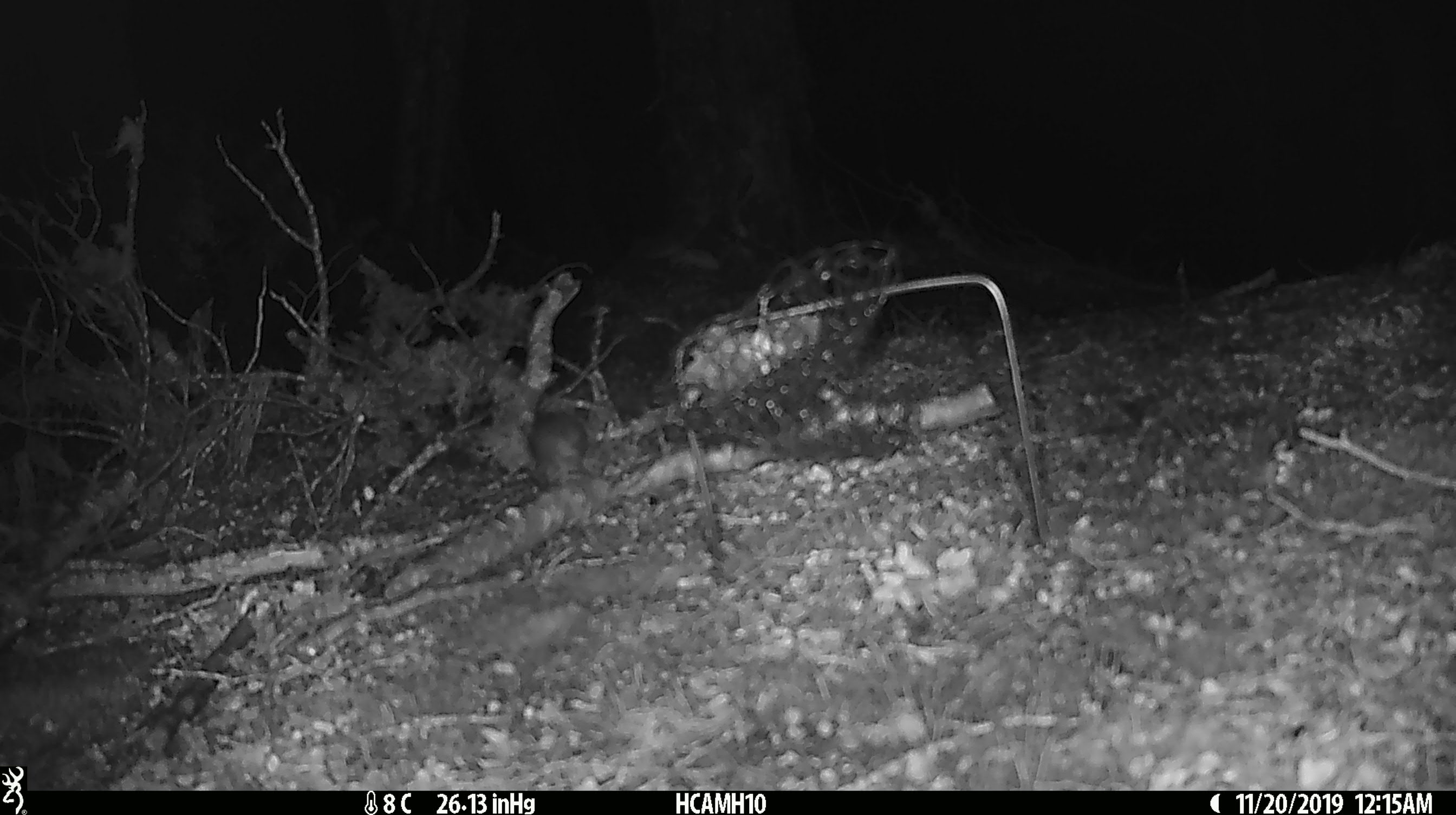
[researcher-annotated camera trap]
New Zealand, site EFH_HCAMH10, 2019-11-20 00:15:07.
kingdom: Animalia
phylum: Chordata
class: Mammalia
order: Rodentia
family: Muridae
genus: Mus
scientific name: Mus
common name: mouse